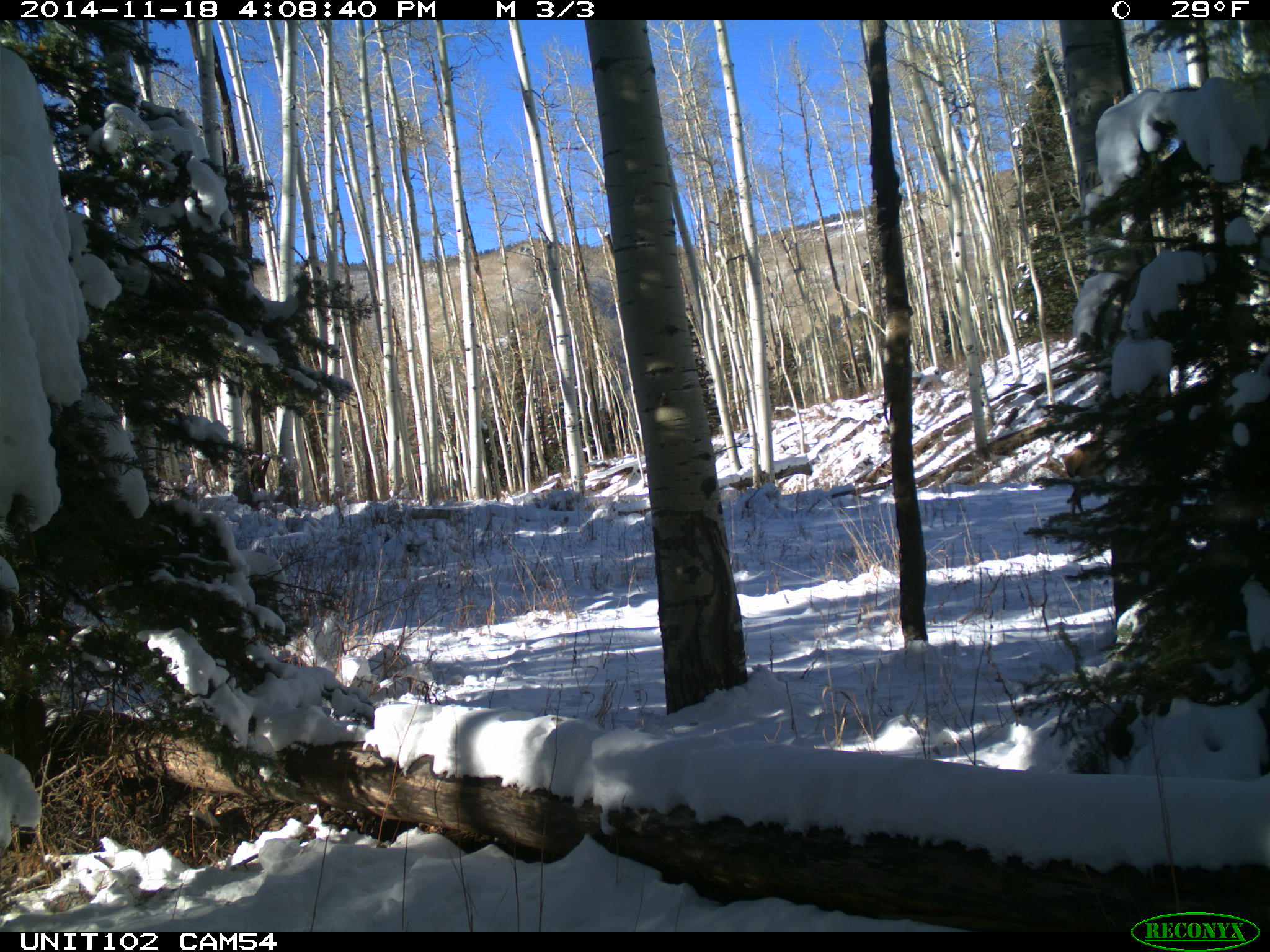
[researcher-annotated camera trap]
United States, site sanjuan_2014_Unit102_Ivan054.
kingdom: Animalia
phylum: Chordata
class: Mammalia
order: Artiodactyla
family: Cervidae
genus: Cervus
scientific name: Cervus elaphus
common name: red deer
Cervus elaphus (red deer).